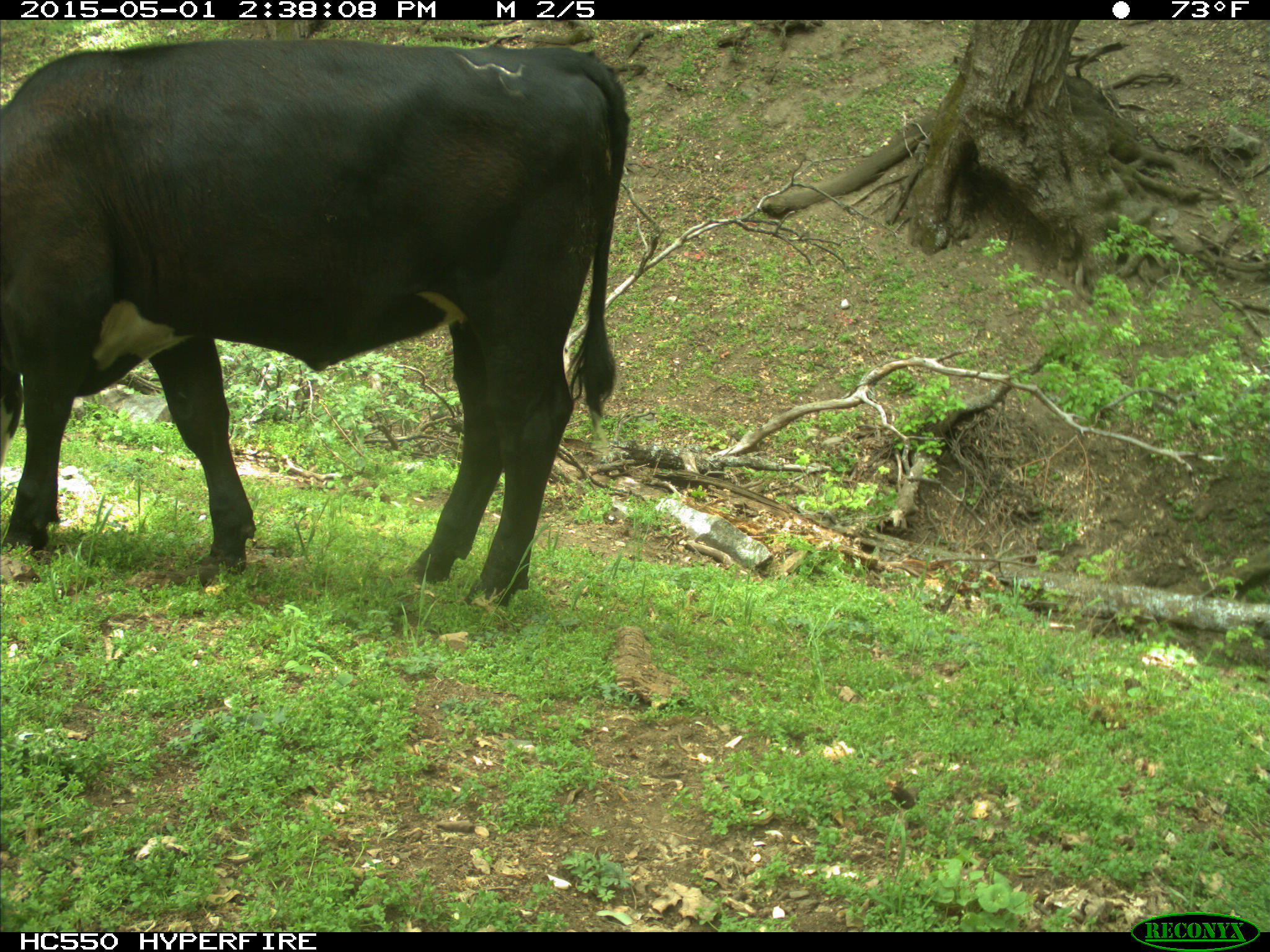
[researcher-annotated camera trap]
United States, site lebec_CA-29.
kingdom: Animalia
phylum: Chordata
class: Mammalia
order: Artiodactyla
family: Bovidae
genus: Bos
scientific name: Bos taurus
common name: domestic cow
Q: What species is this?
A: Bos taurus (domestic cow).